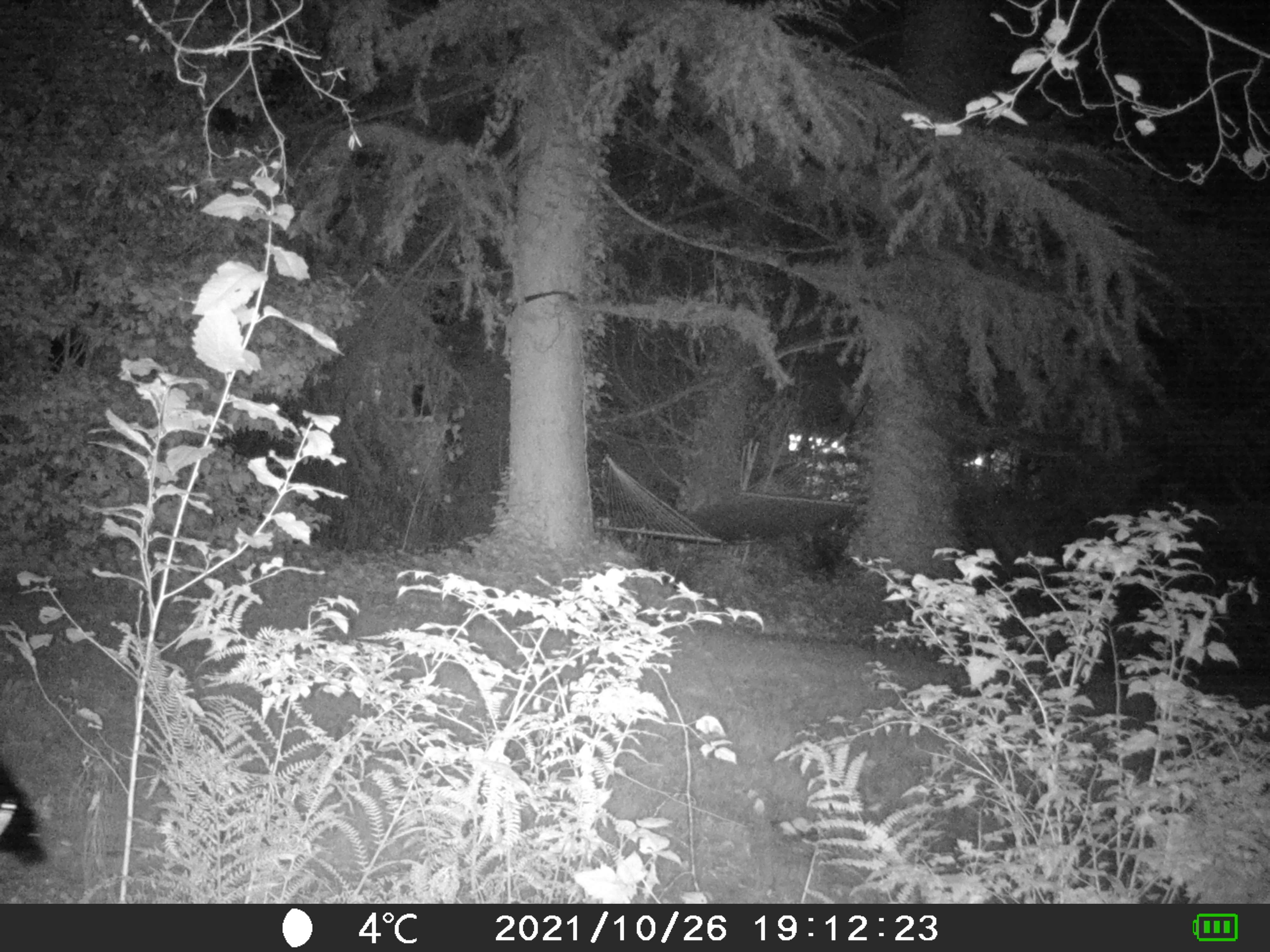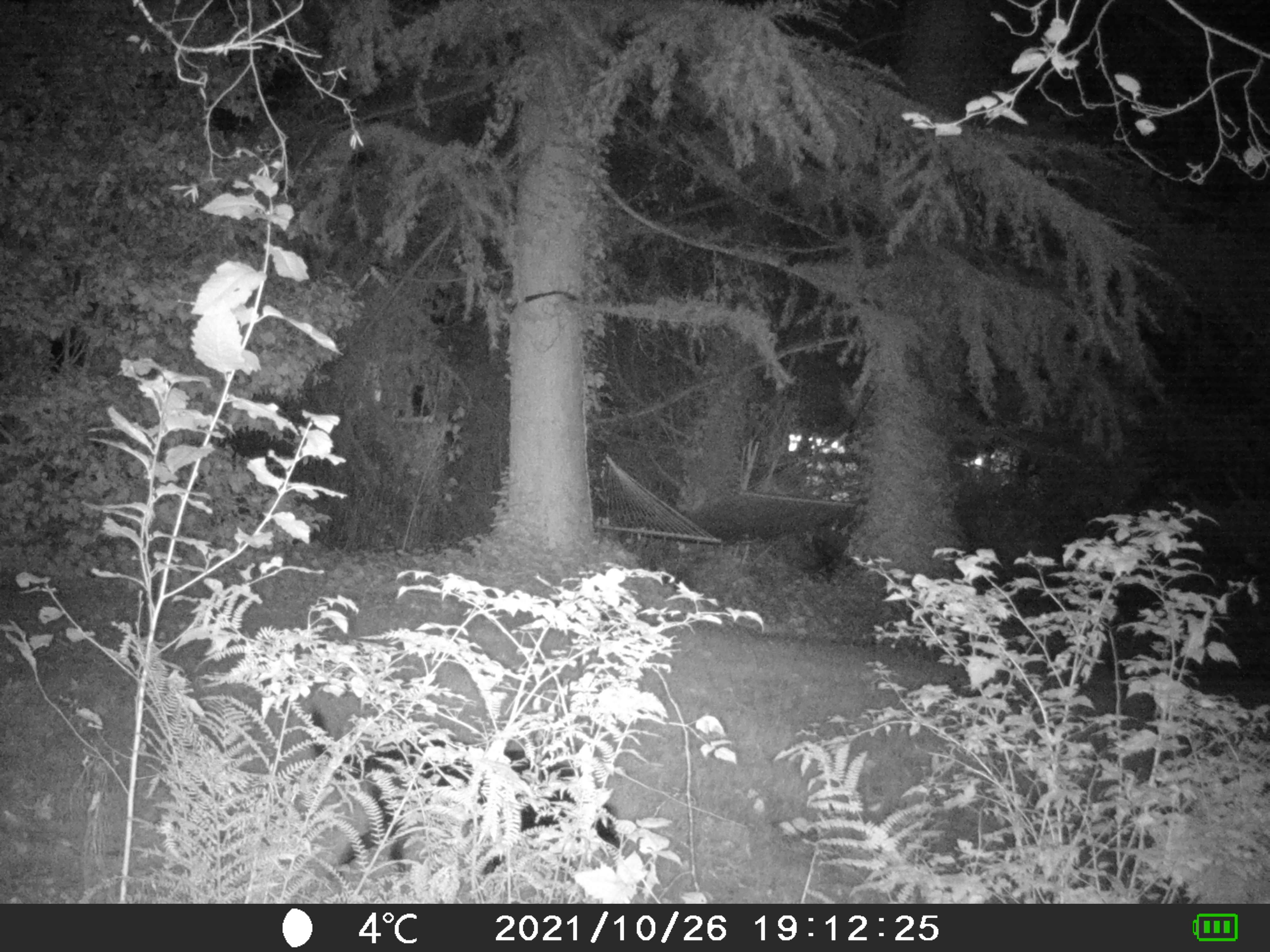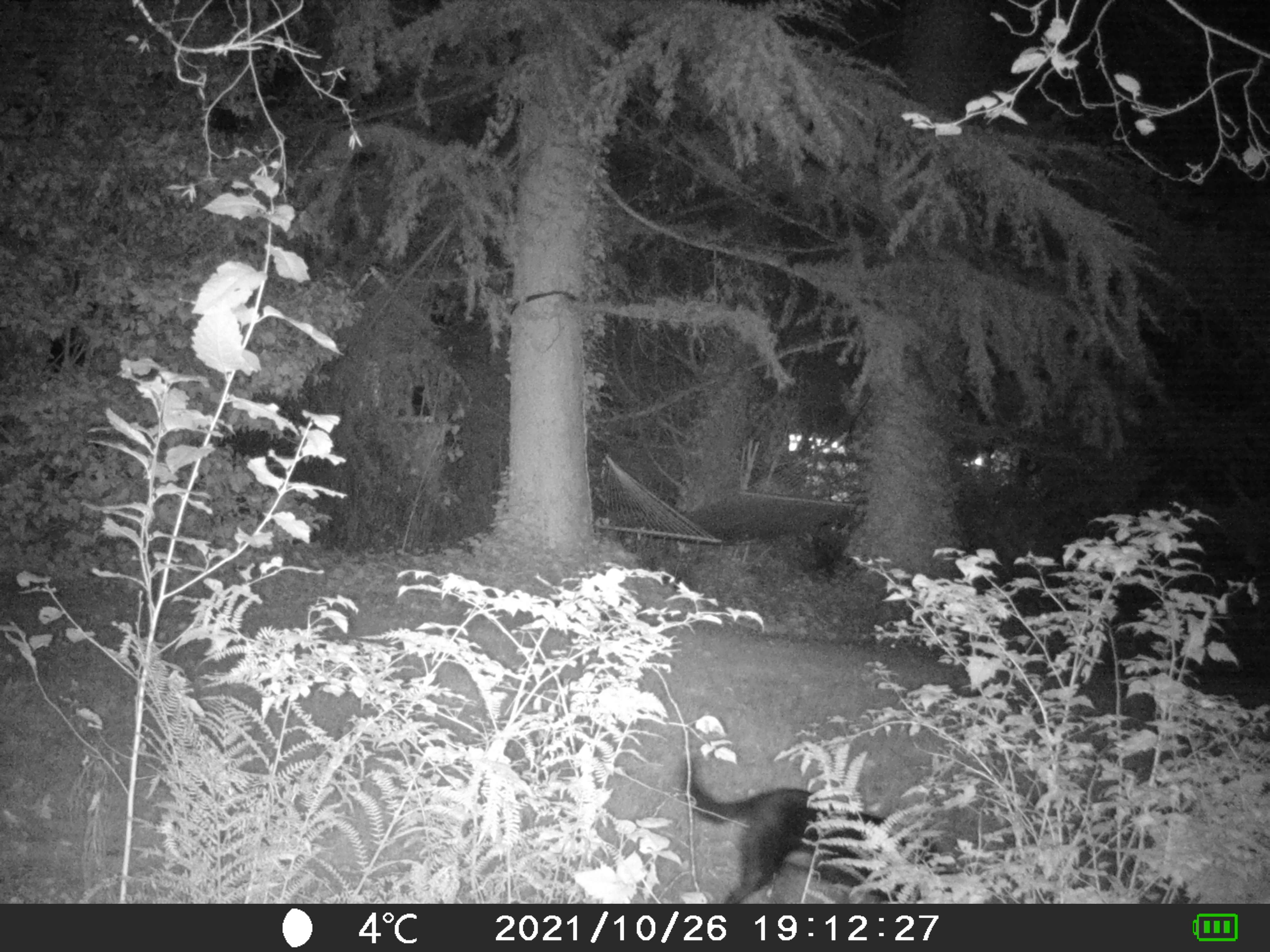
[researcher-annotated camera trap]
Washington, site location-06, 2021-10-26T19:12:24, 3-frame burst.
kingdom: Animalia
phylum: Chordata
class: Mammalia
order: Carnivora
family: Canidae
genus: Canis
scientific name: Canis familiaris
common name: domestic dog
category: dog